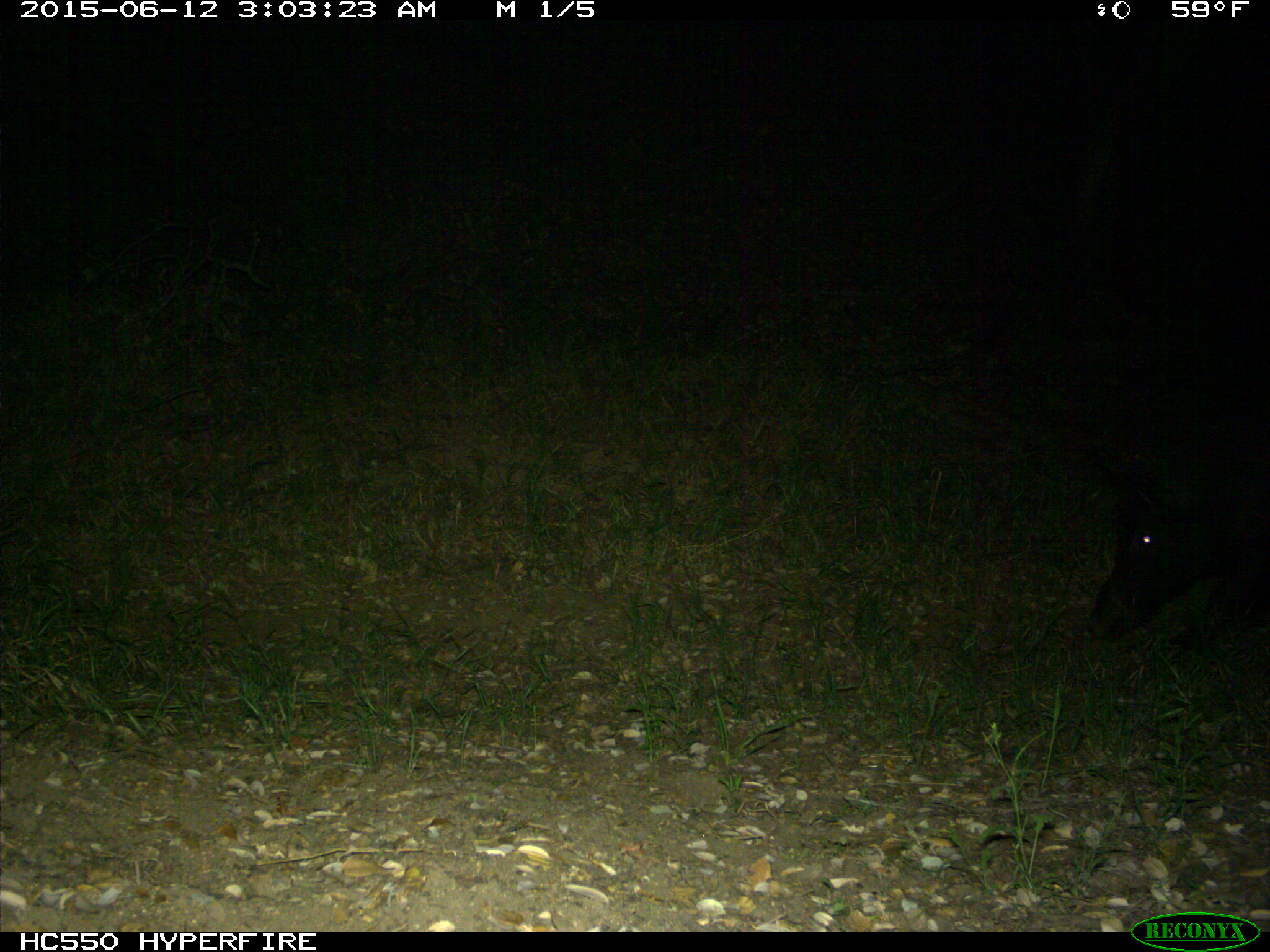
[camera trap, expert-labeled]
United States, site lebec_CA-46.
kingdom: Animalia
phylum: Chordata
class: Mammalia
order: Artiodactyla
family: Suidae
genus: Sus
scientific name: Sus scrofa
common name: wild boar